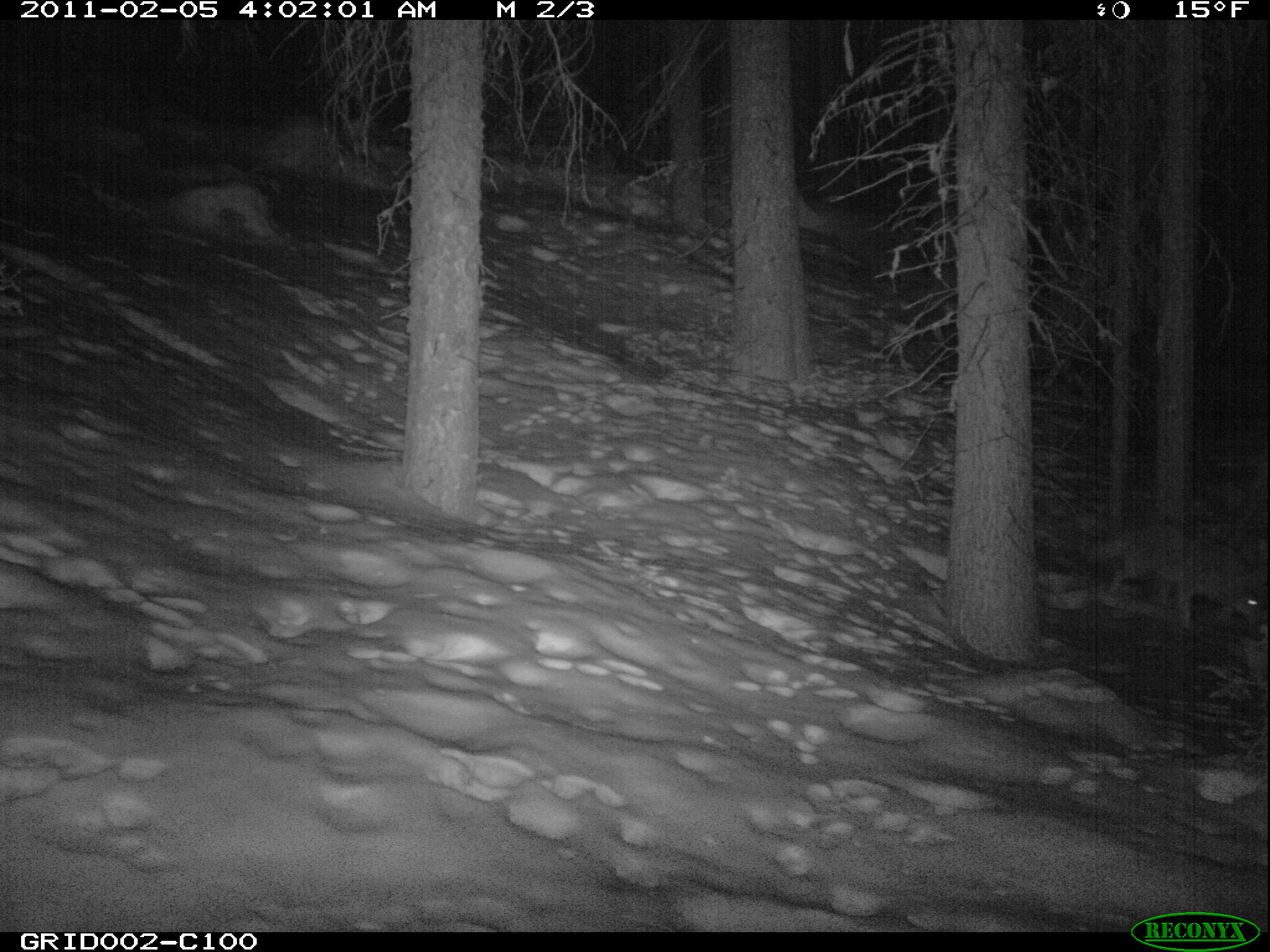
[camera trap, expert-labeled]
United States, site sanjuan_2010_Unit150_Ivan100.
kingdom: Animalia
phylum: Chordata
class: Mammalia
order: Carnivora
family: Canidae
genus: Canis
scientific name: Canis latrans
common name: coyote